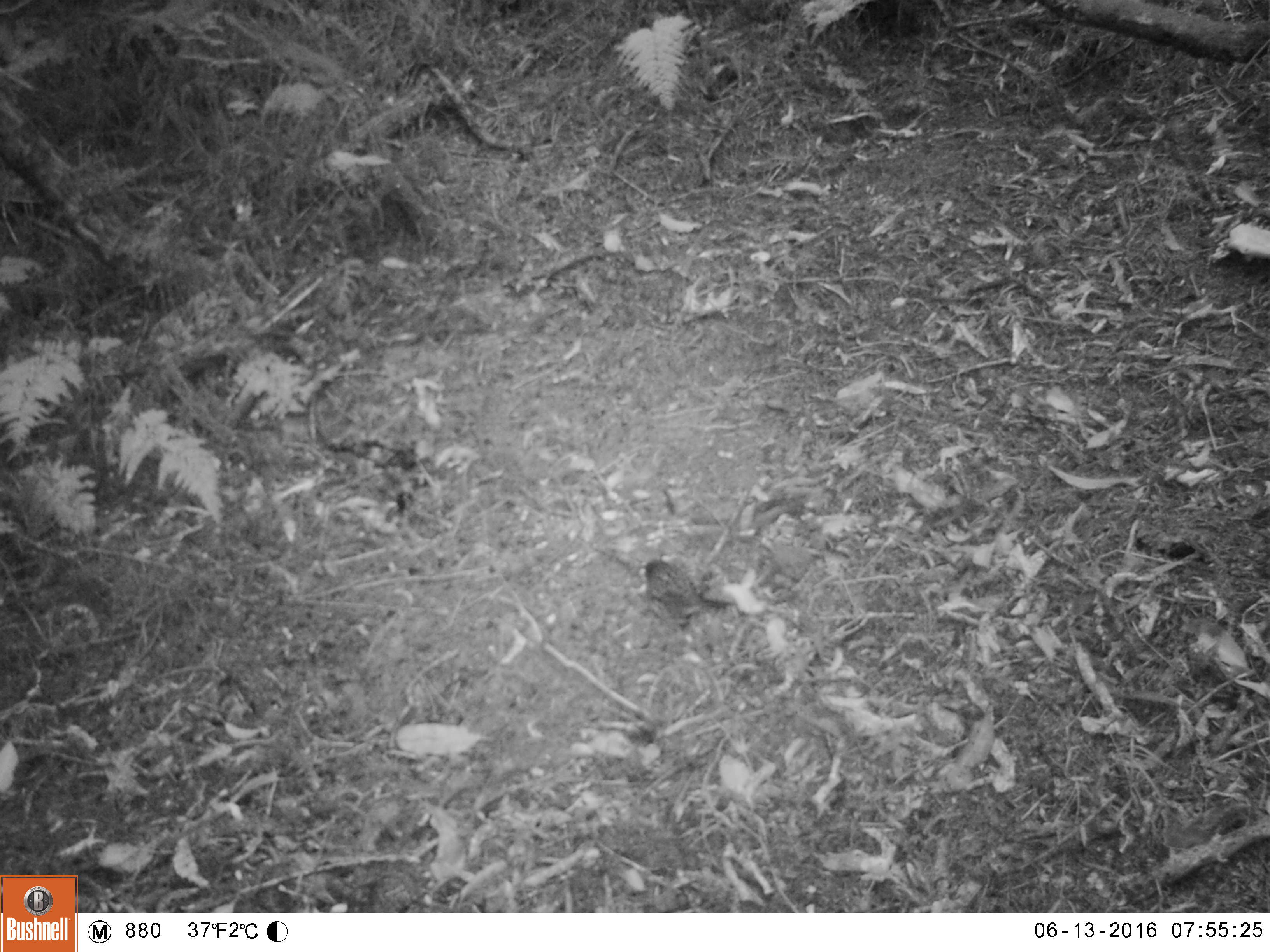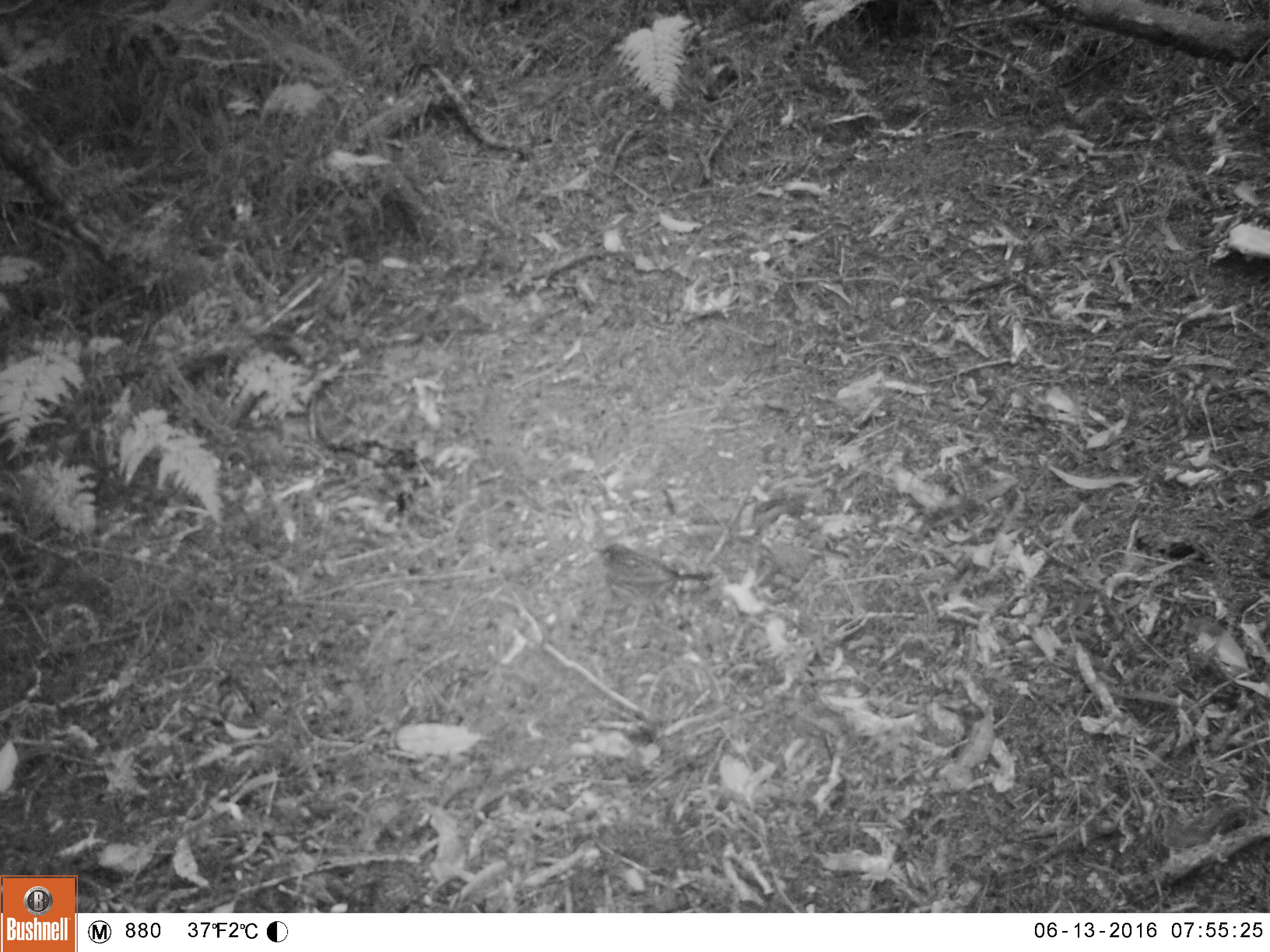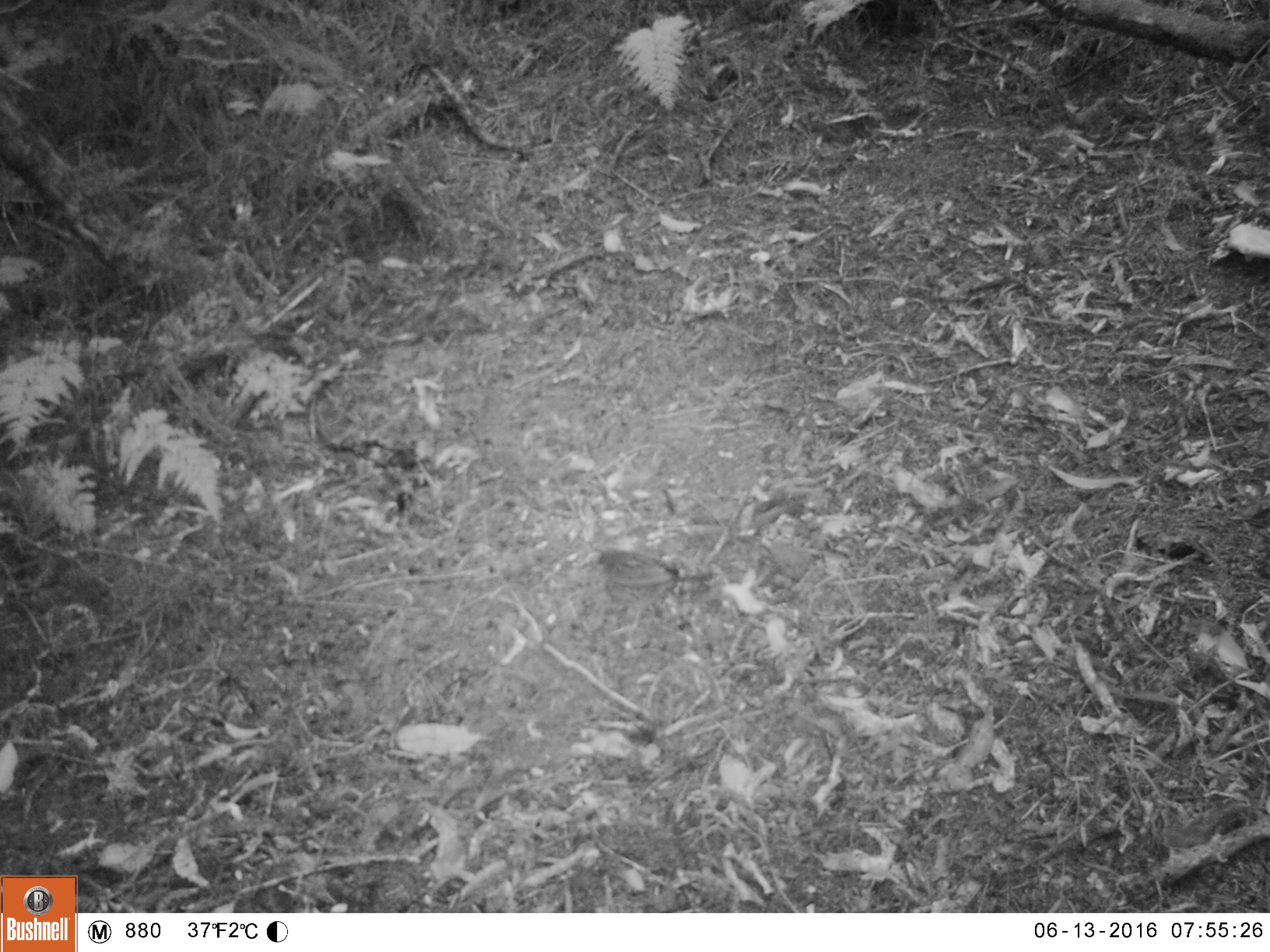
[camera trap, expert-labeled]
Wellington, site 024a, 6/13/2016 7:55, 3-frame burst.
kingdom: Animalia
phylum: Chordata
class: Aves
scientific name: Aves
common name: bird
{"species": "bird (Aves)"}